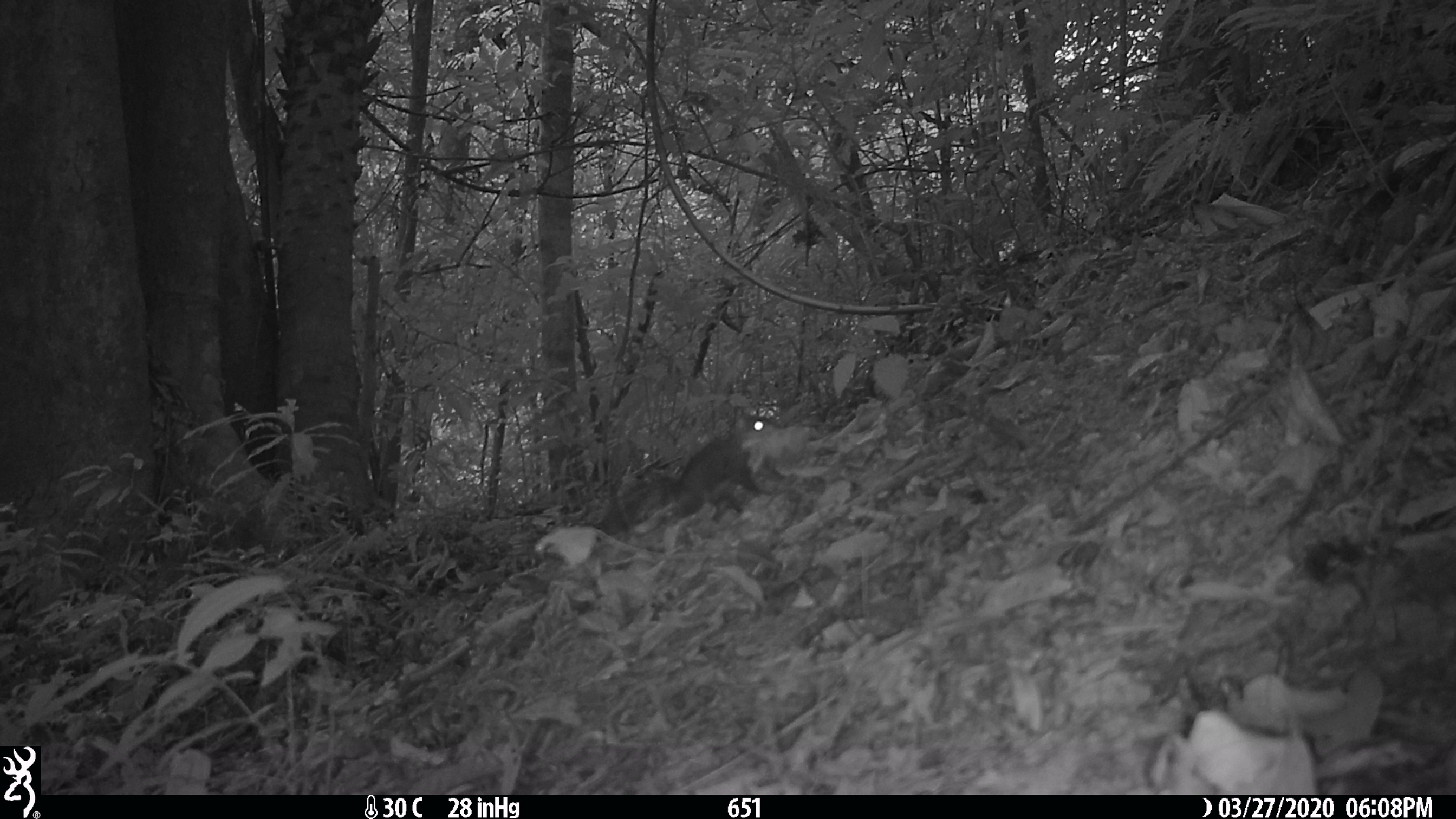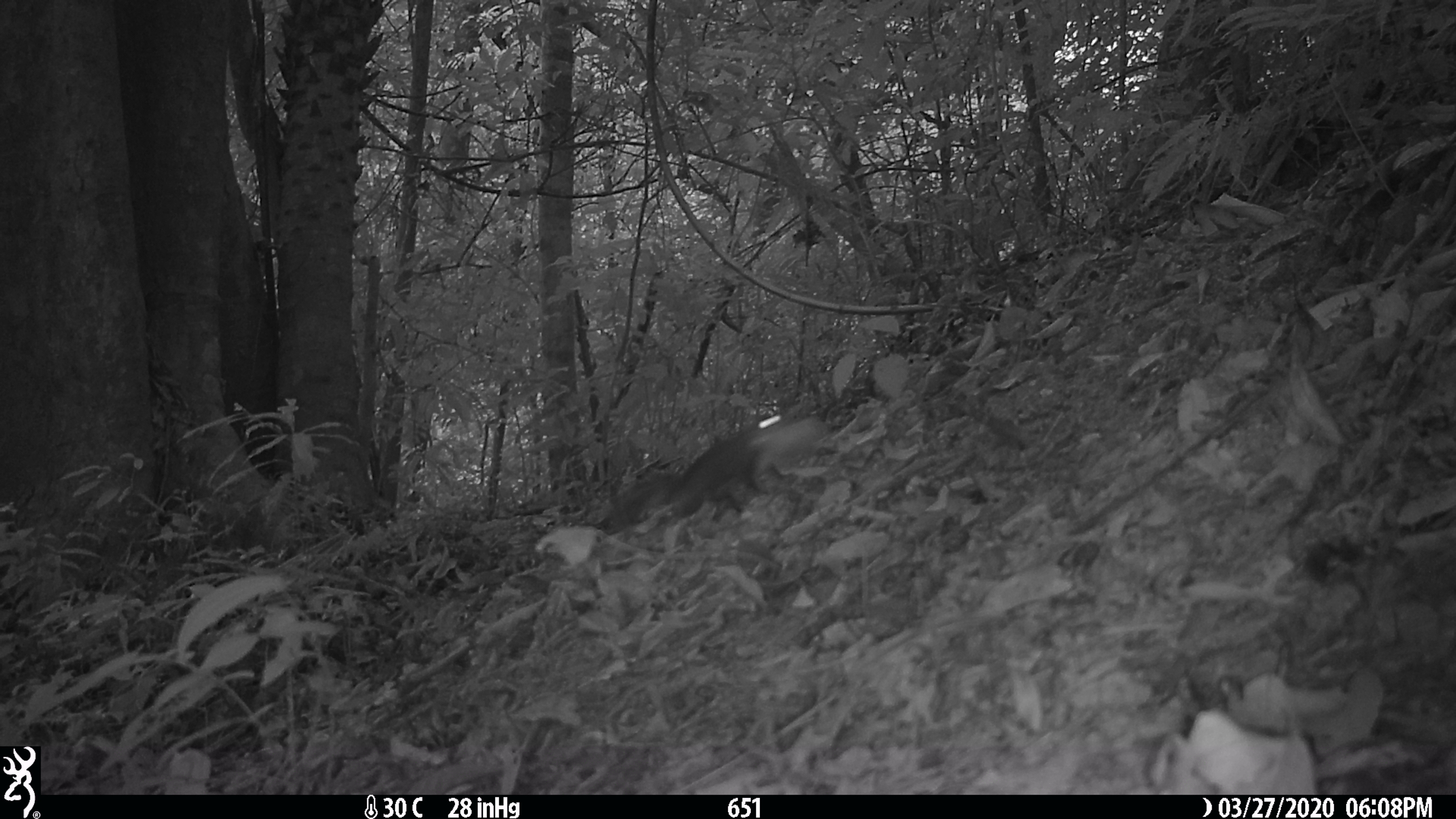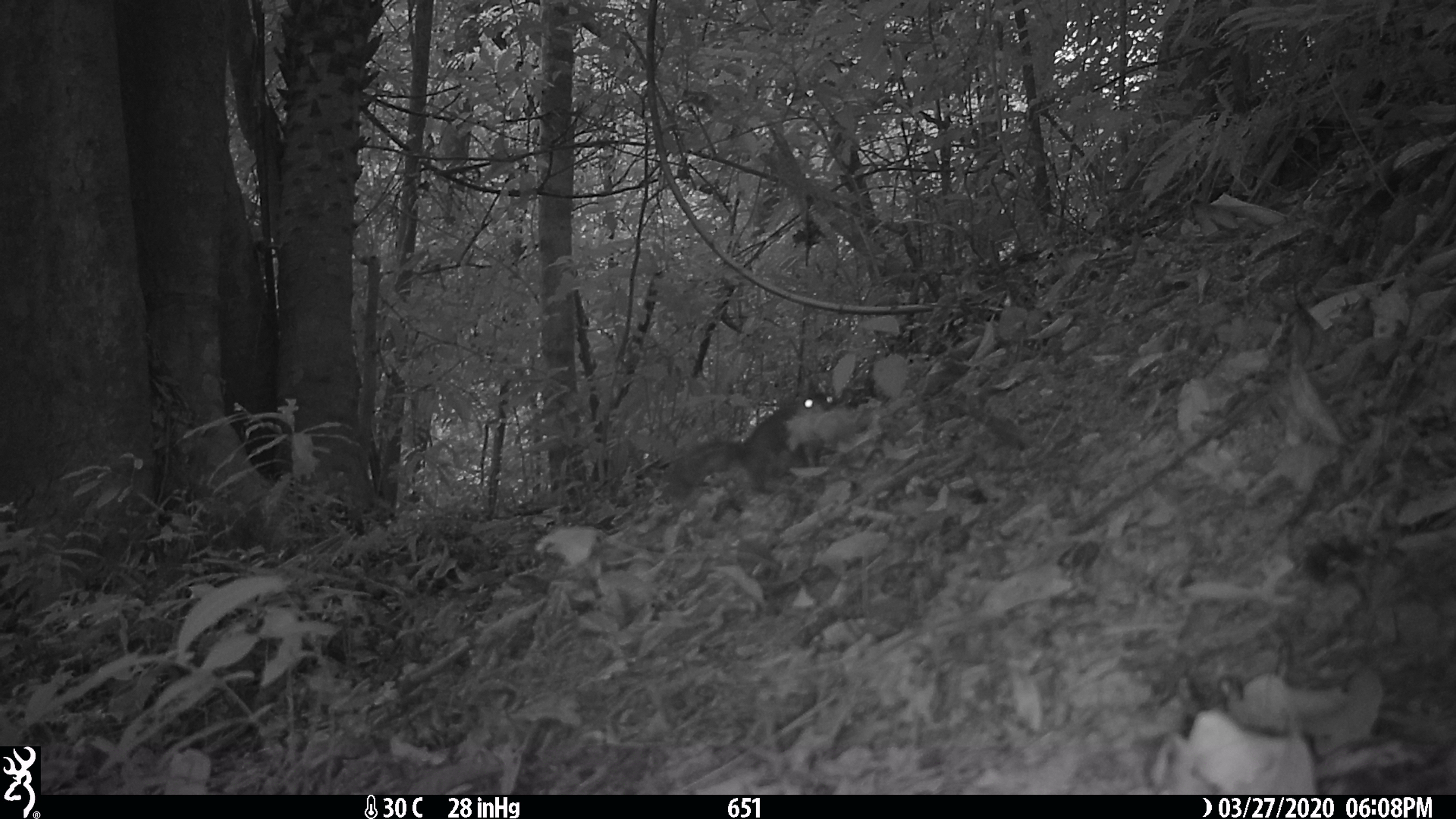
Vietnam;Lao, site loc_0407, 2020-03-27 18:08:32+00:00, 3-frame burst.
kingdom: Animalia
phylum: Chordata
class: Mammalia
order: Rodentia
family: Sciuridae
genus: Dremomys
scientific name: Dremomys rufigenis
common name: red-cheeked squirrel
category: red cheeked squirrel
Red cheeked squirrel (red-cheeked squirrel) (Dremomys rufigenis). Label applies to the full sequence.